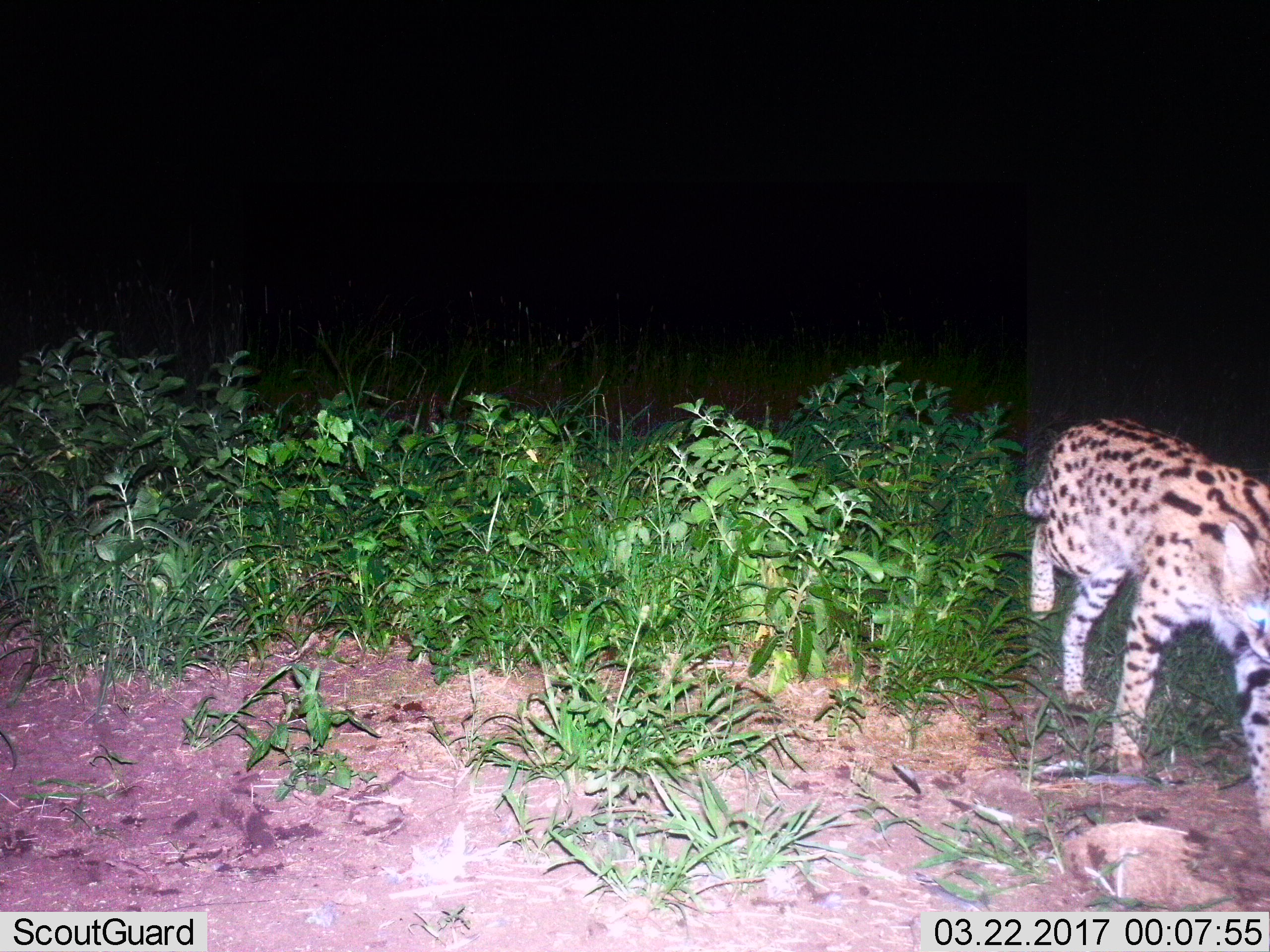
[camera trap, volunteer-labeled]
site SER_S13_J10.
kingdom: Animalia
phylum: Chordata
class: Mammalia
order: Carnivora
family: Felidae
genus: Leptailurus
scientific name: Leptailurus serval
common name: serval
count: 1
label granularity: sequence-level